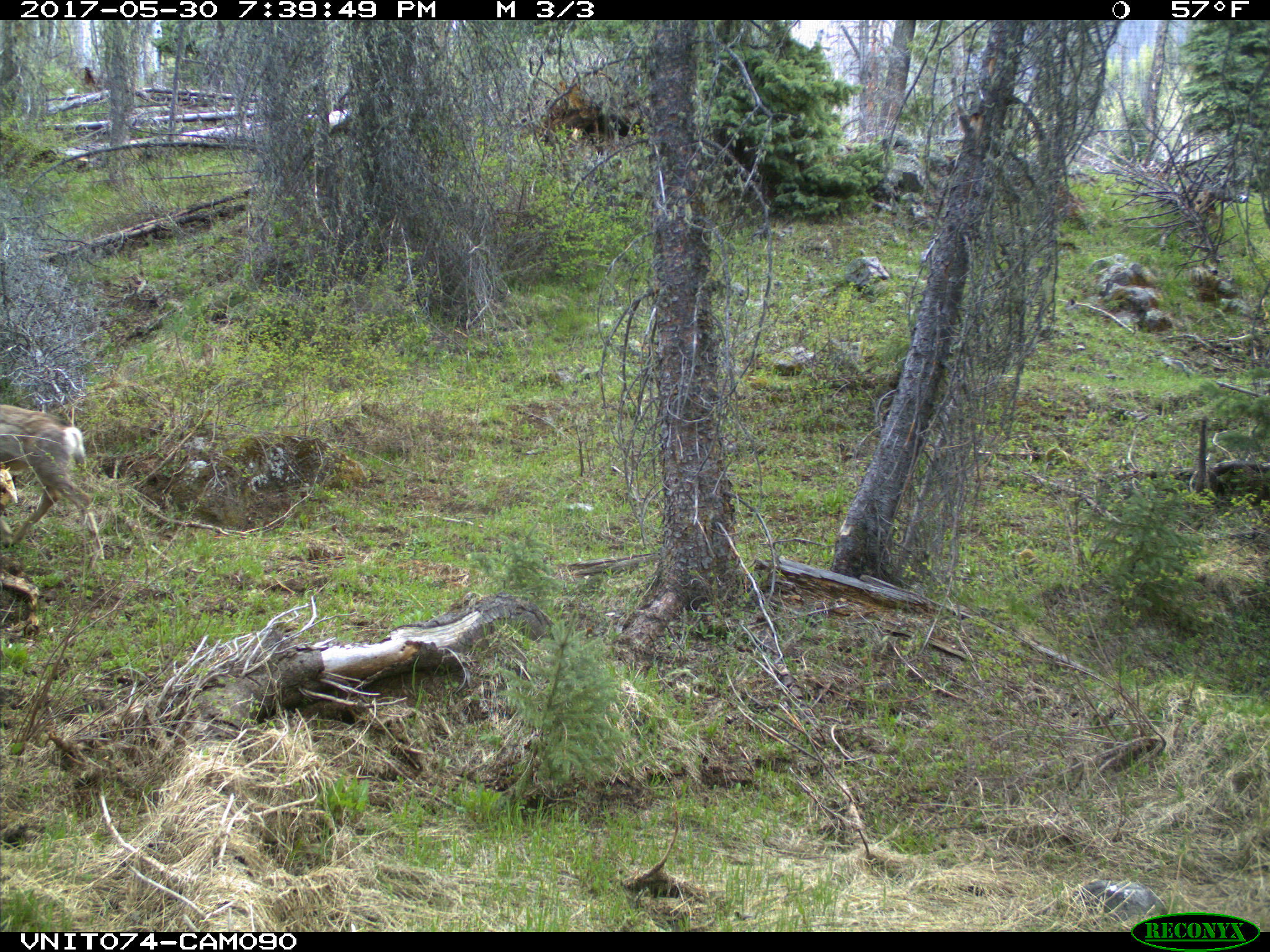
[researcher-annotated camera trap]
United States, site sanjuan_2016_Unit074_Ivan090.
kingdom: Animalia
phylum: Chordata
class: Mammalia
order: Artiodactyla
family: Cervidae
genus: Odocoileus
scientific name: Odocoileus hemionus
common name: mule deer